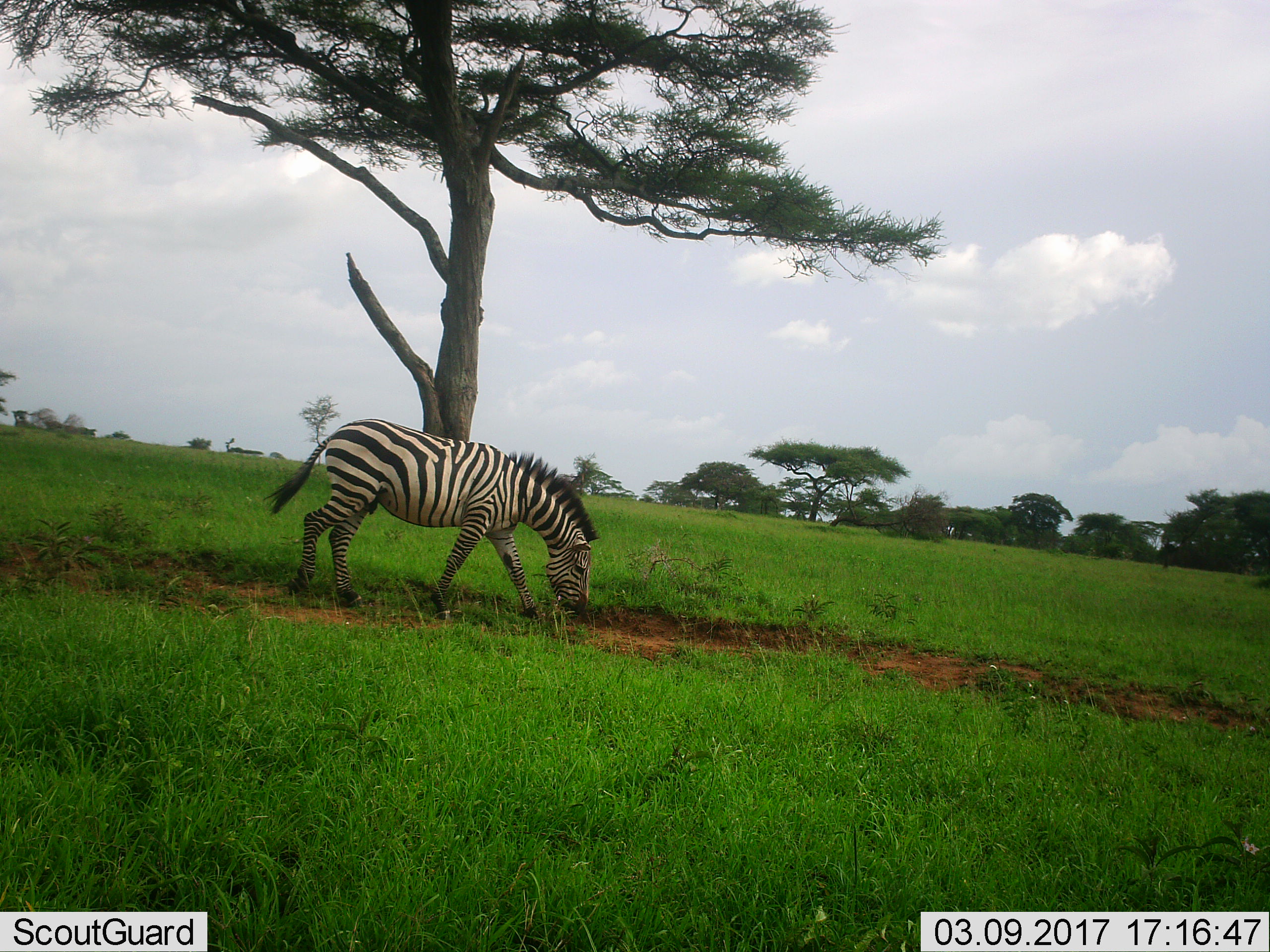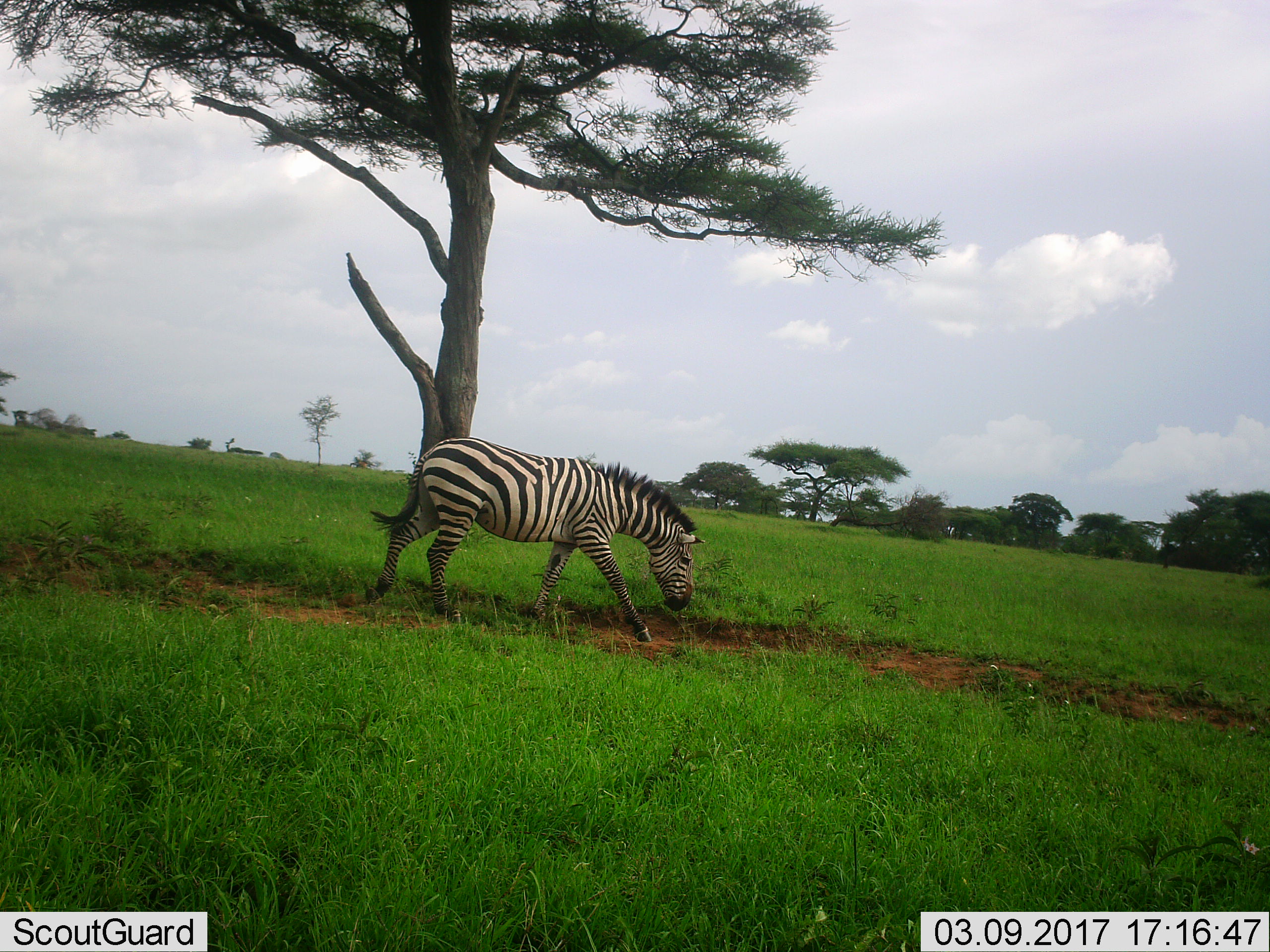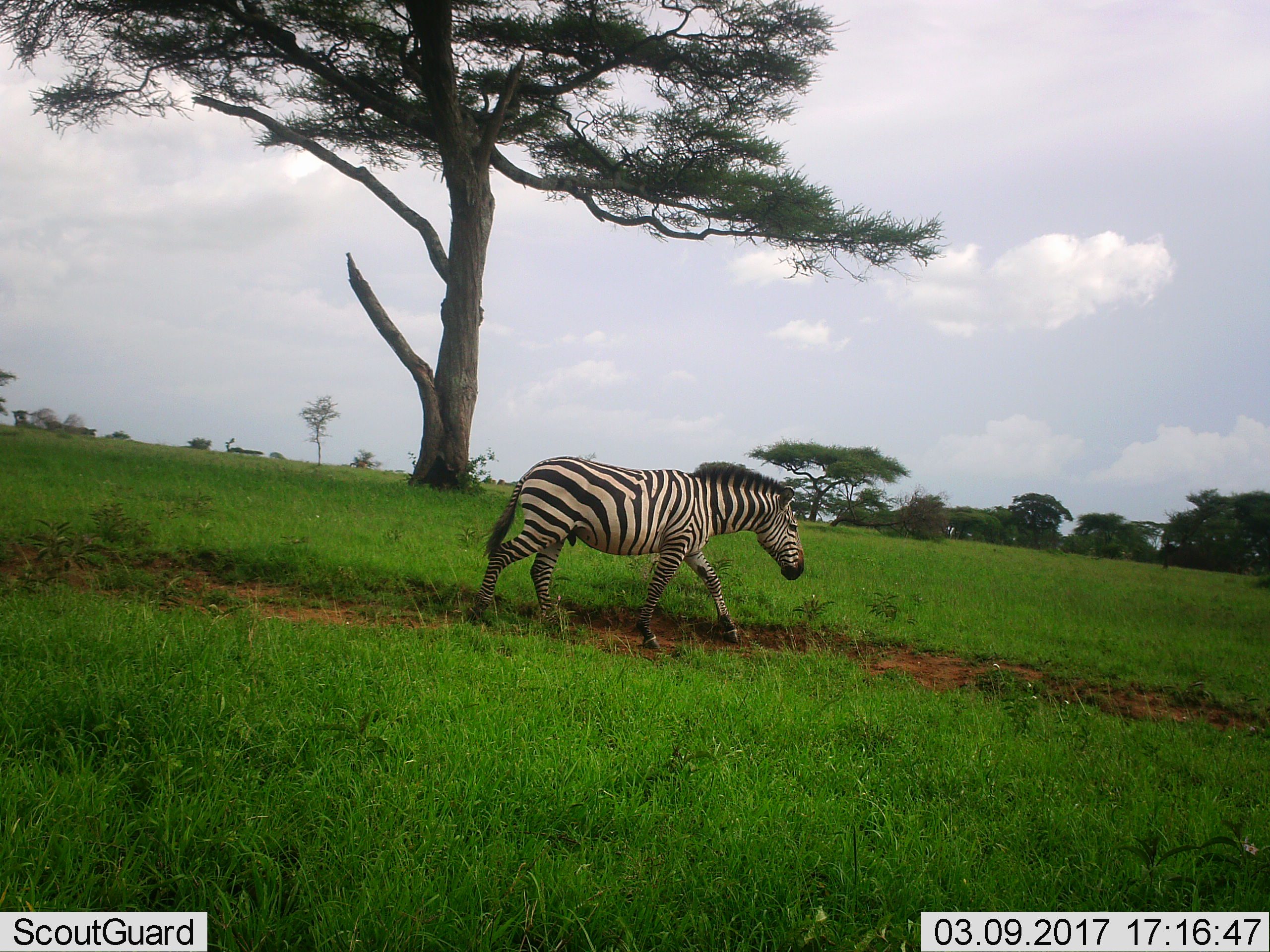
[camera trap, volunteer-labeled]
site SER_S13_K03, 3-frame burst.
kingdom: Animalia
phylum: Chordata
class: Mammalia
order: Perissodactyla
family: Equidae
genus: Equus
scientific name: Equus quagga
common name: plains zebra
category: zebraplains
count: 1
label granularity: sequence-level